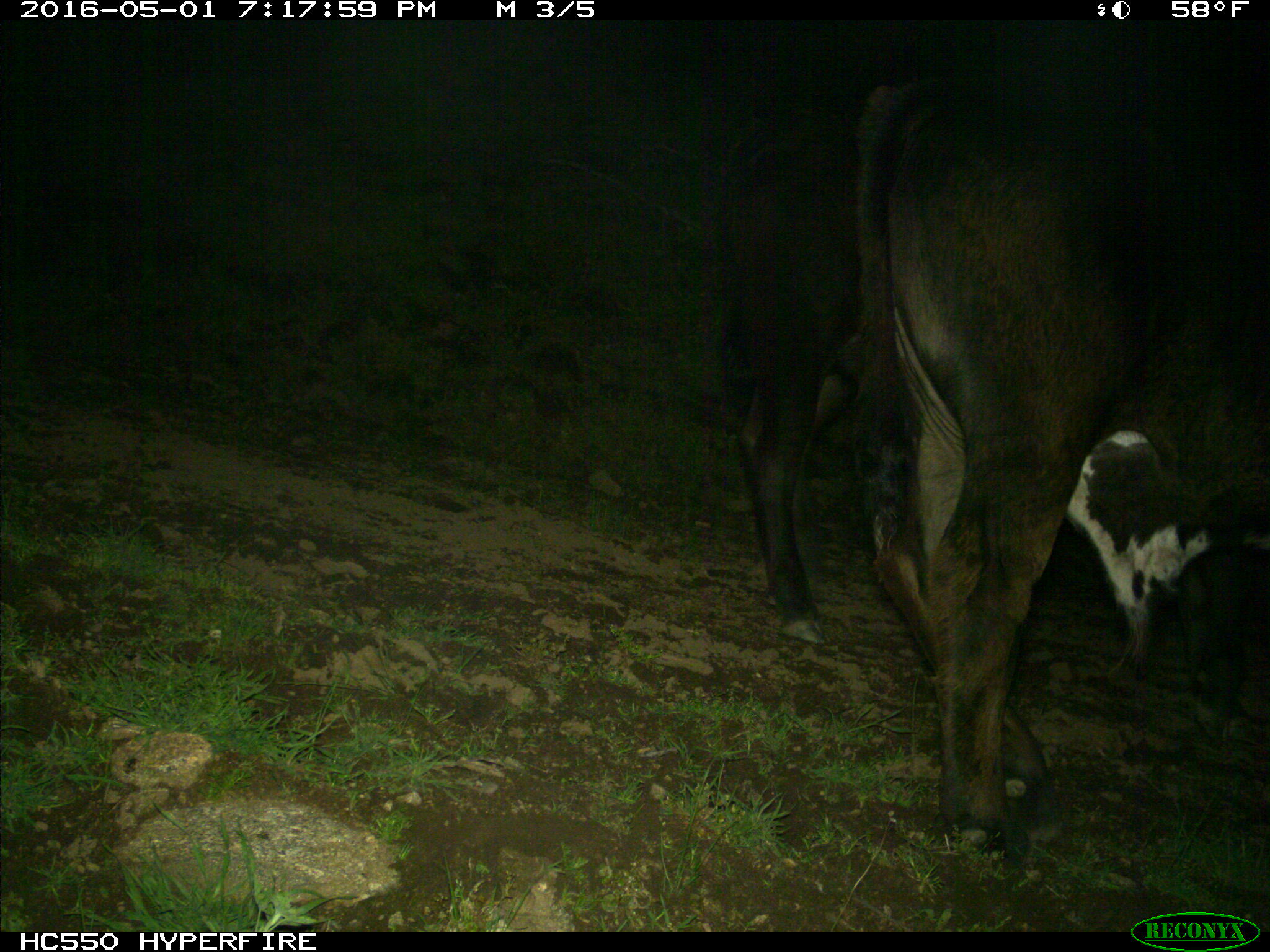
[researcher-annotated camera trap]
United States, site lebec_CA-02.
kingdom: Animalia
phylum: Chordata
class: Mammalia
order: Artiodactyla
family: Bovidae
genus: Bos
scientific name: Bos taurus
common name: domestic cow